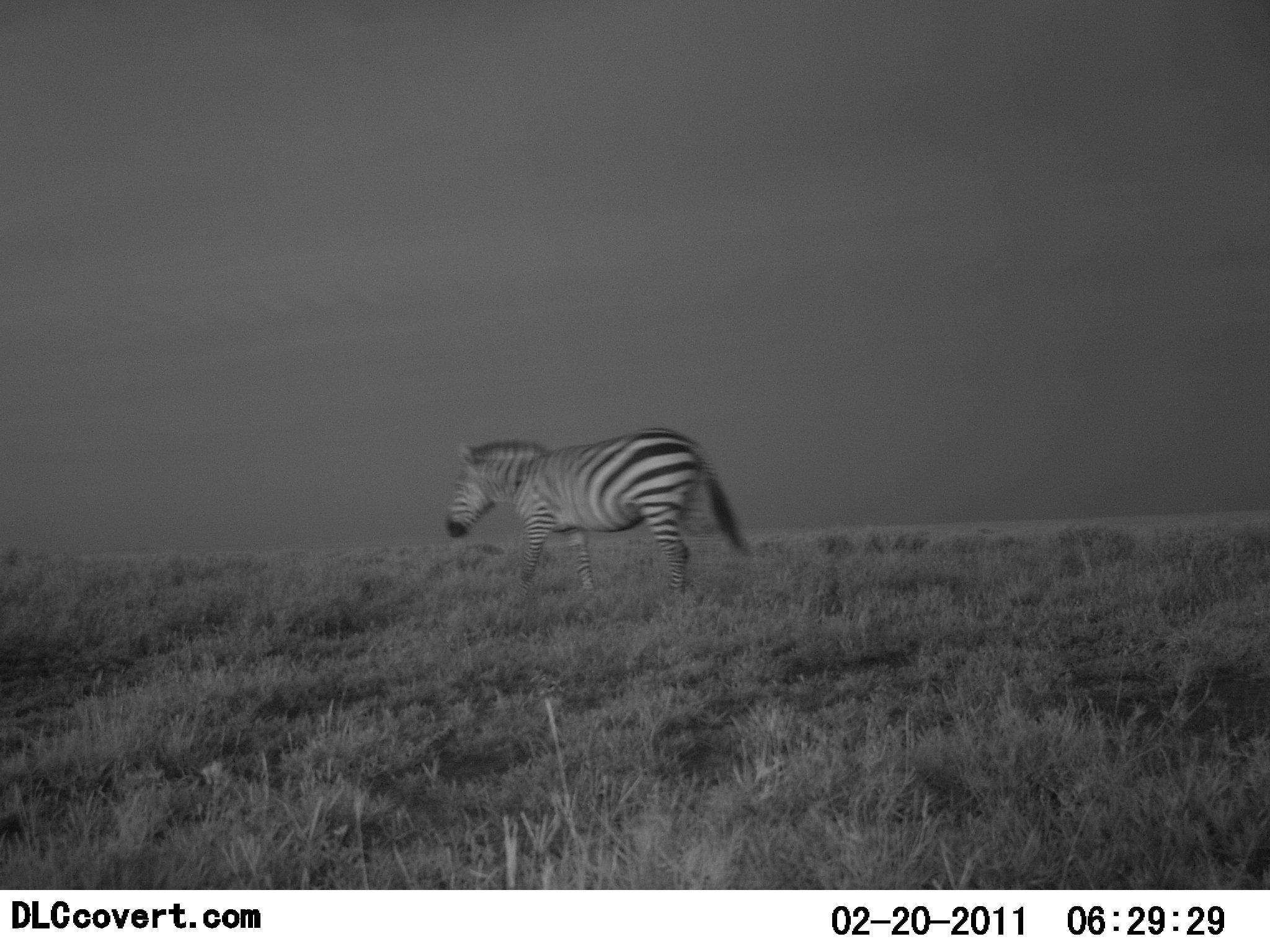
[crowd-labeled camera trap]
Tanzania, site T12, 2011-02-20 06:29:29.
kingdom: Animalia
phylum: Chordata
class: Mammalia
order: Perissodactyla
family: Equidae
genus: Equus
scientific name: Equus quagga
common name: plains zebra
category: zebra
Zebra (plains zebra) (Equus quagga), count 1. Behavior (volunteer vote fractions): standing 7%, resting 0%, moving 93%, interacting 0%. Young present (vote fraction): 0%. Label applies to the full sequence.